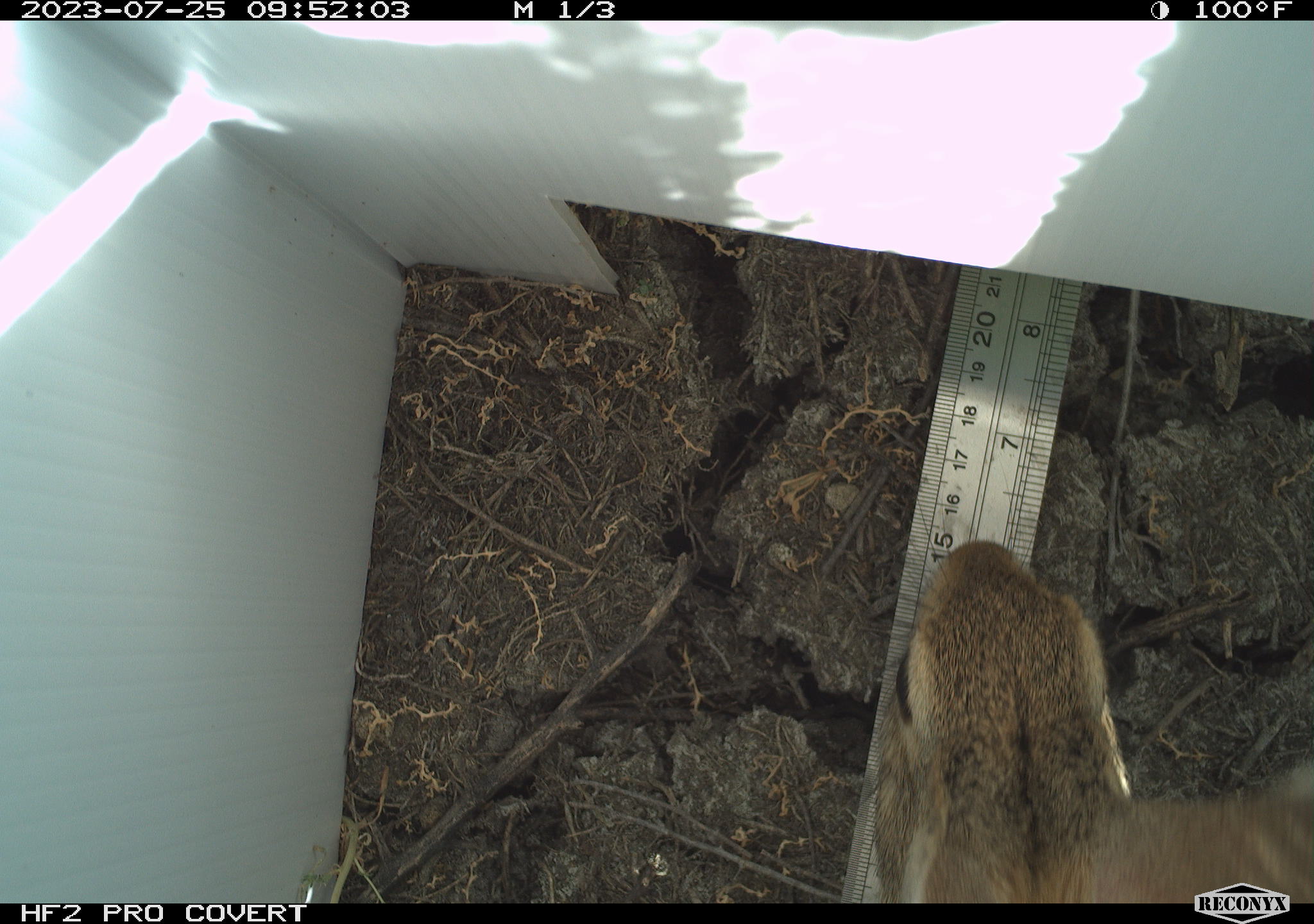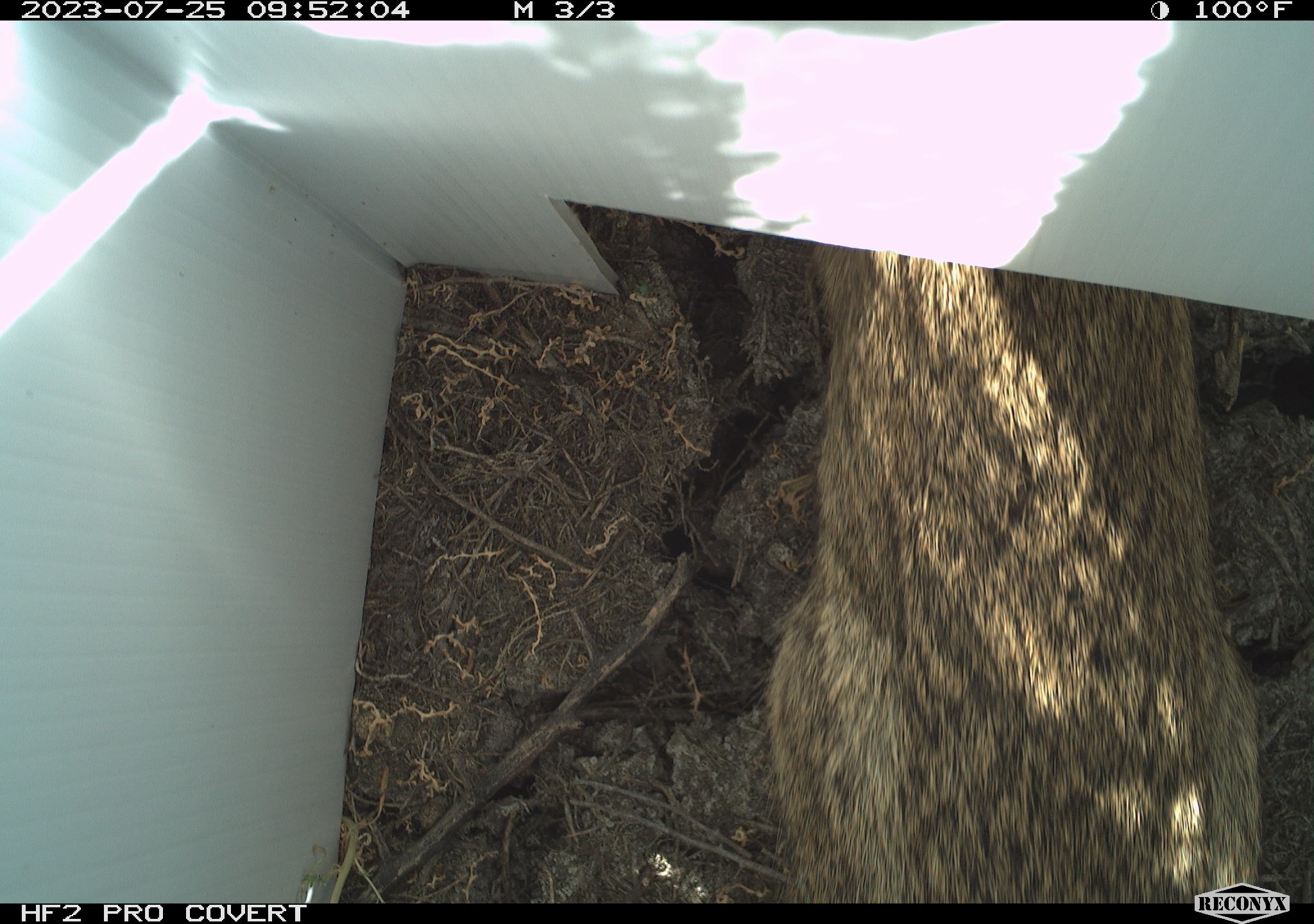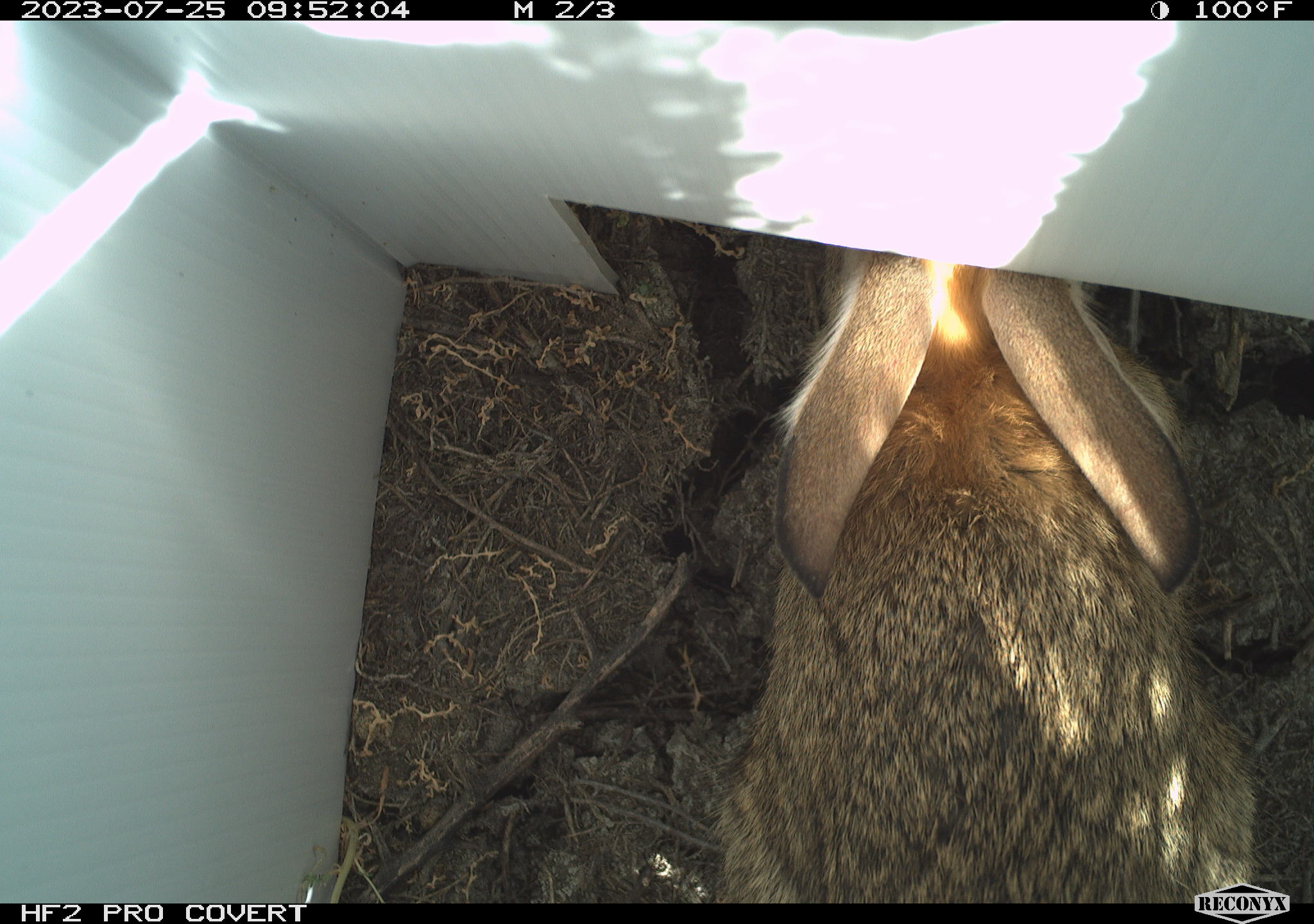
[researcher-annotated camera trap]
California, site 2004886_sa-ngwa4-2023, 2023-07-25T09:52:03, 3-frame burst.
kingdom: Animalia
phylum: Chordata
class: Mammalia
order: Lagomorpha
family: Leporidae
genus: Sylvilagus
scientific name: Sylvilagus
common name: cottontail rabbits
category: sylvilagus species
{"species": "sylvilagus species (cottontail rabbits) (Sylvilagus)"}